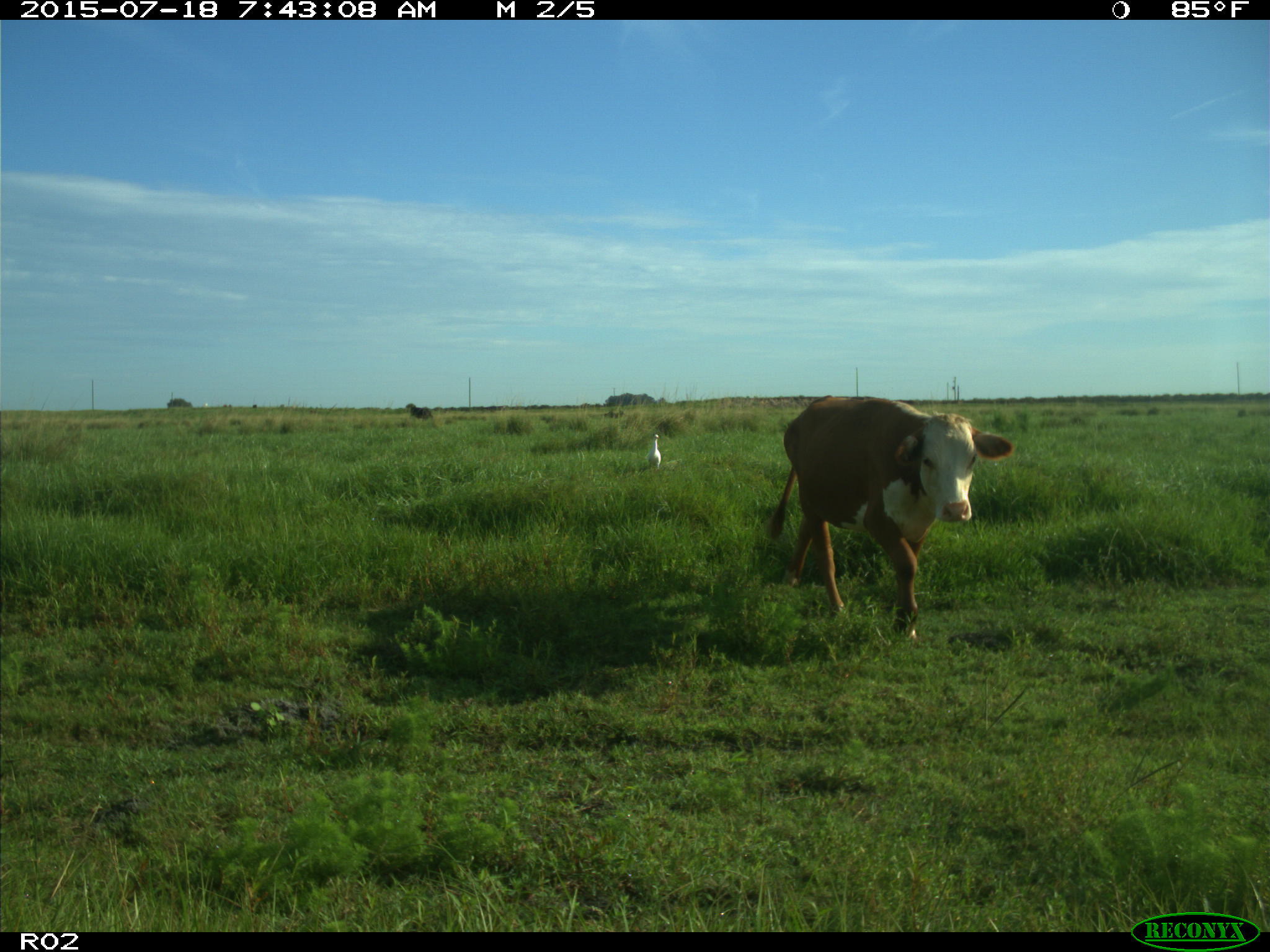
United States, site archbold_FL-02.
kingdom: Animalia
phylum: Chordata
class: Mammalia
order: Artiodactyla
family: Bovidae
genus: Bos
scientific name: Bos taurus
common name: domestic cow